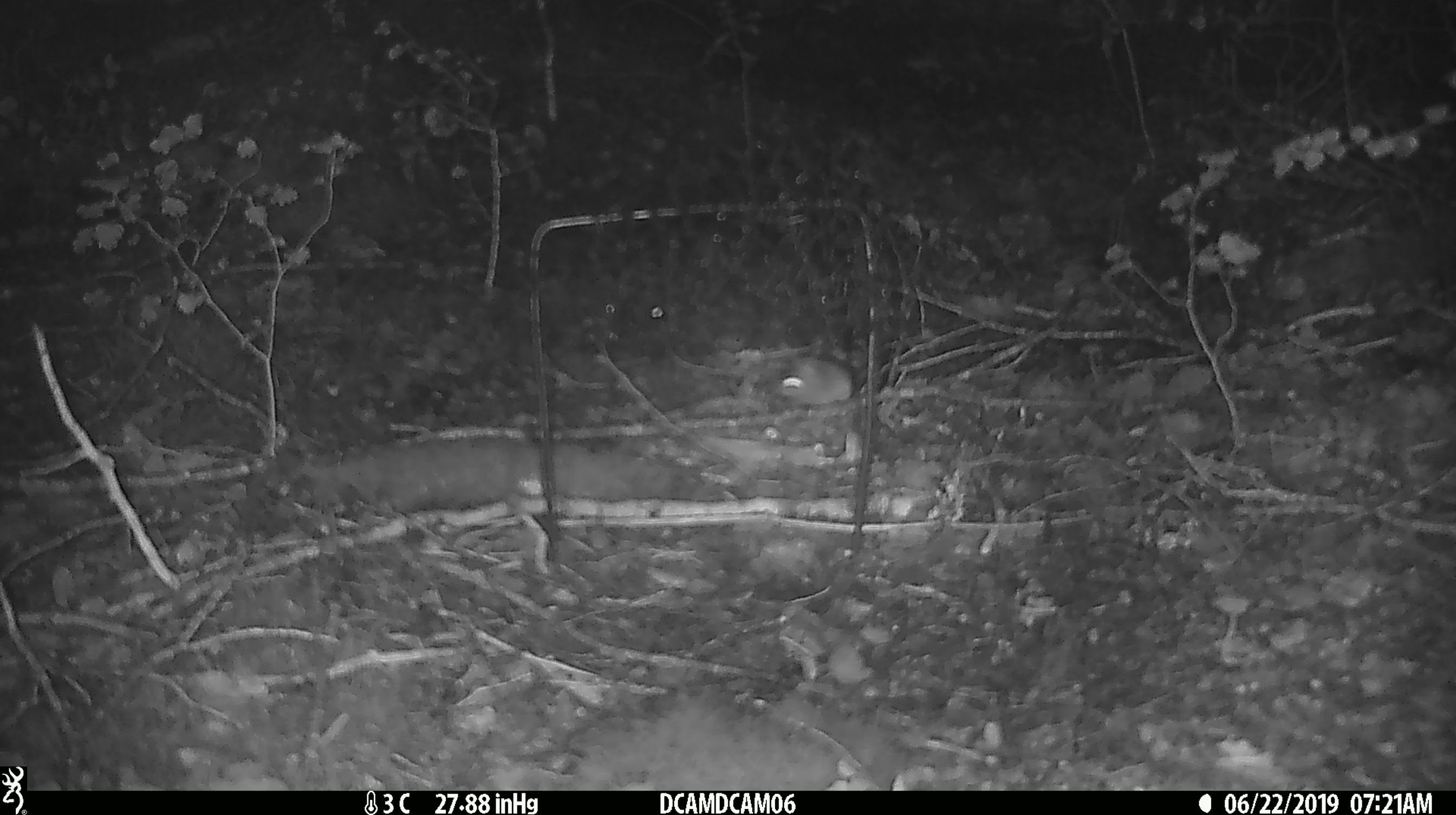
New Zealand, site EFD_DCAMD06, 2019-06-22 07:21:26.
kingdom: Animalia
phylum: Chordata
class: Mammalia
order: Rodentia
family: Muridae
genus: Mus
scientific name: Mus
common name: mouse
Mouse (Mus).